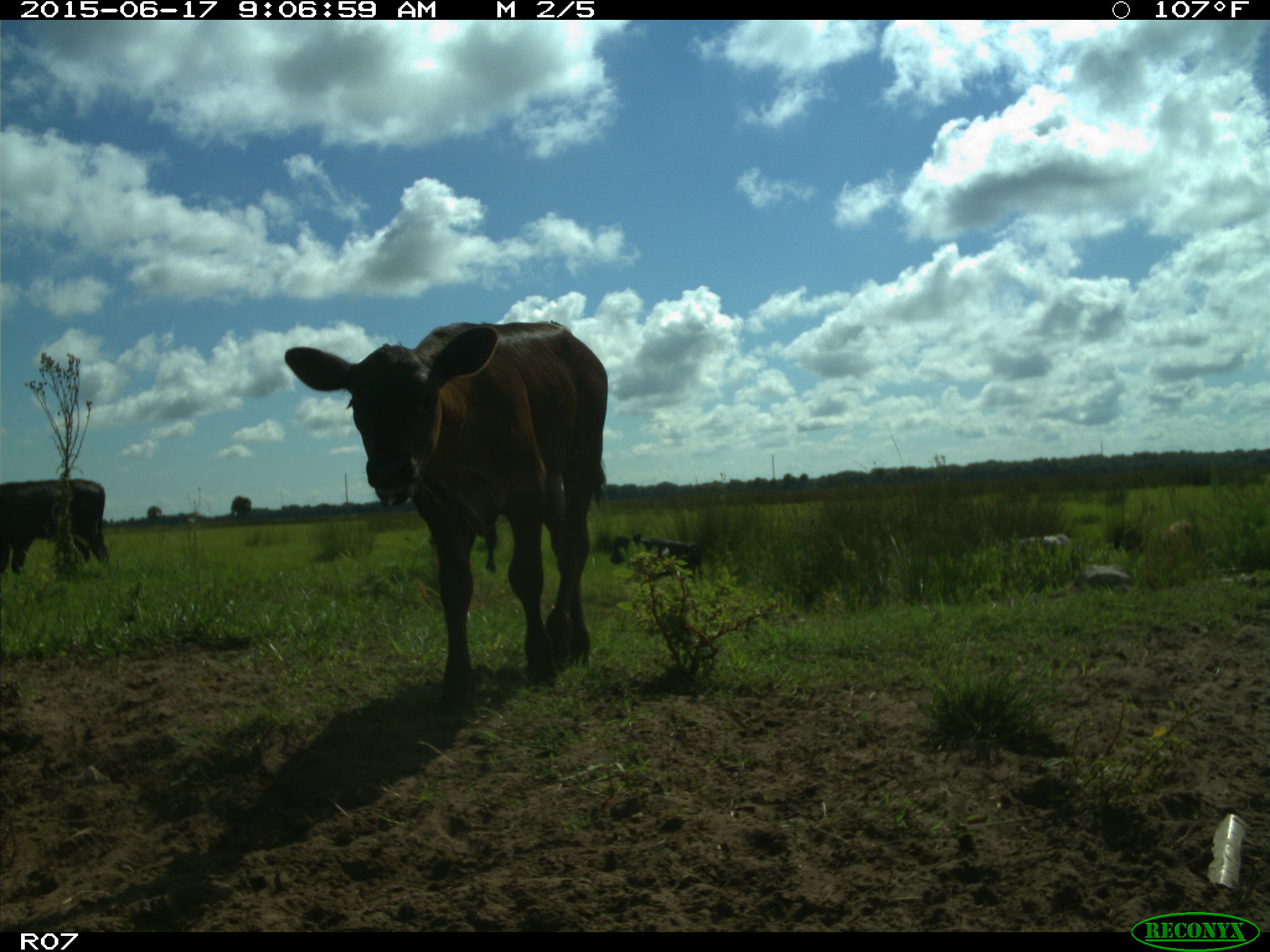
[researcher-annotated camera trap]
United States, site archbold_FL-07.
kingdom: Animalia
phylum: Chordata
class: Mammalia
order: Artiodactyla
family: Bovidae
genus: Bos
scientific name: Bos taurus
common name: domestic cow